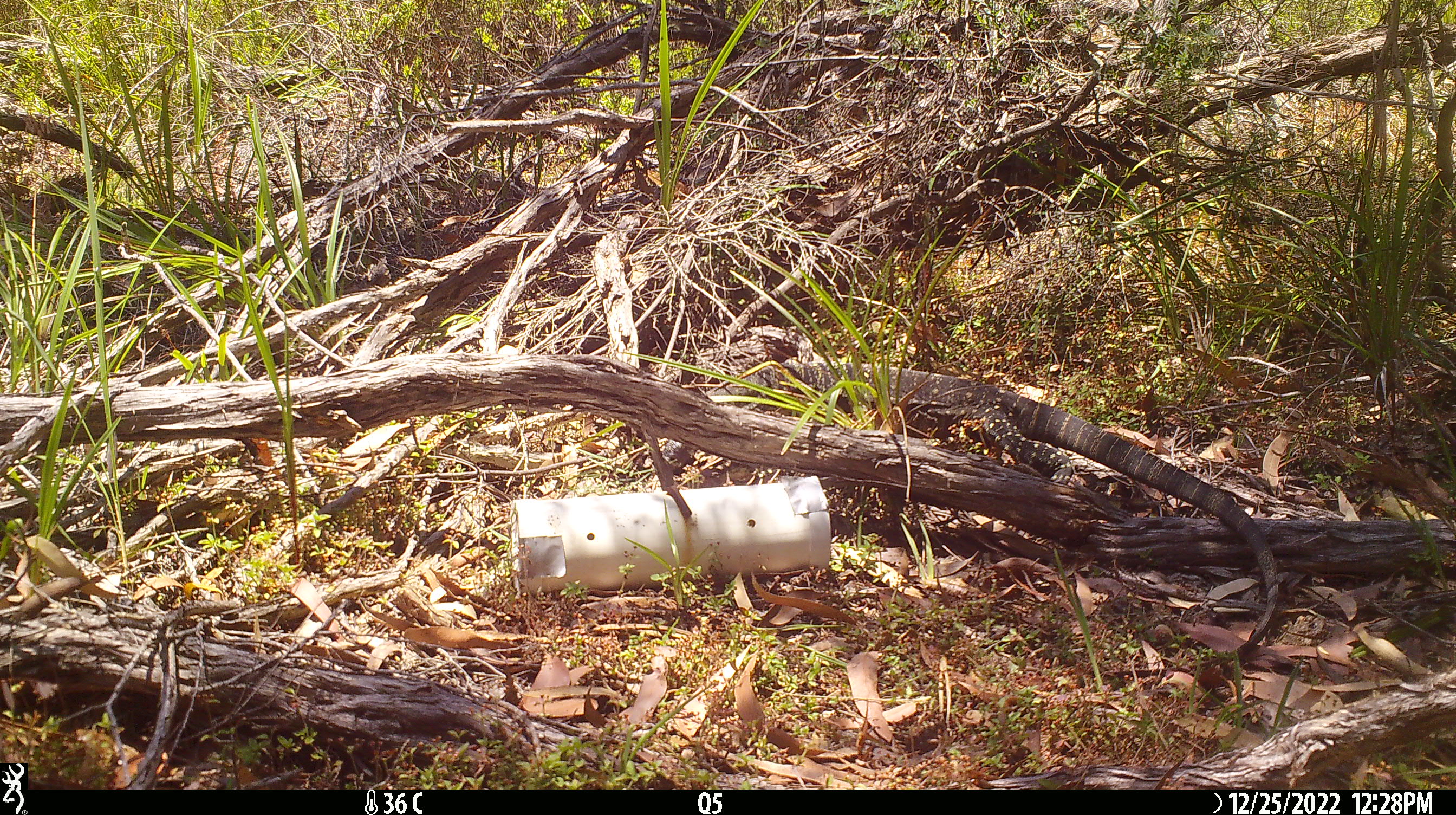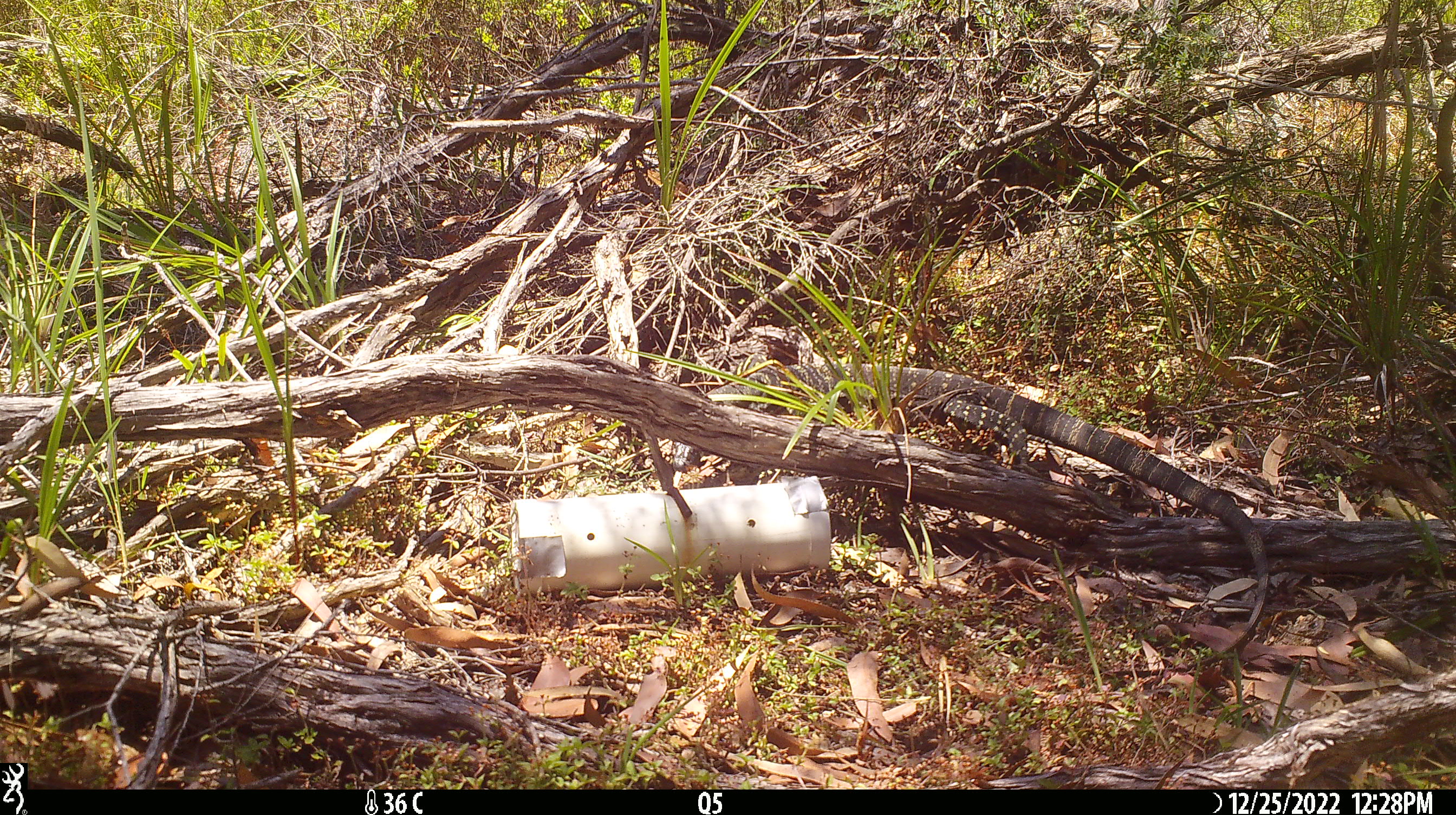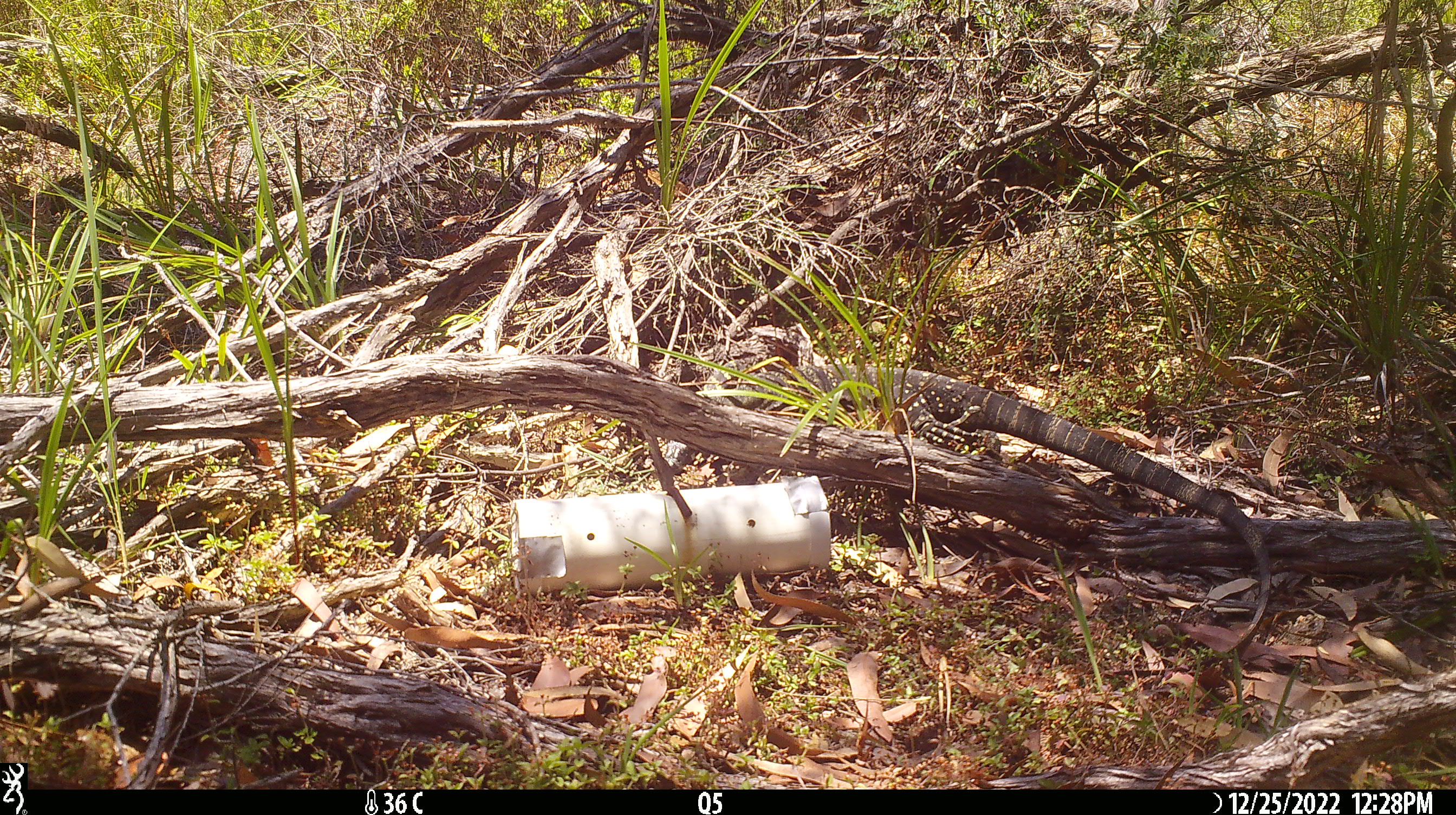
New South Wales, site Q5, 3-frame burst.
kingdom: Animalia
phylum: Chordata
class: Reptilia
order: Squamata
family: Varanidae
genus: Varanus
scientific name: Varanus varius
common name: lace monitor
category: goanna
Goanna (lace monitor) (Varanus varius).